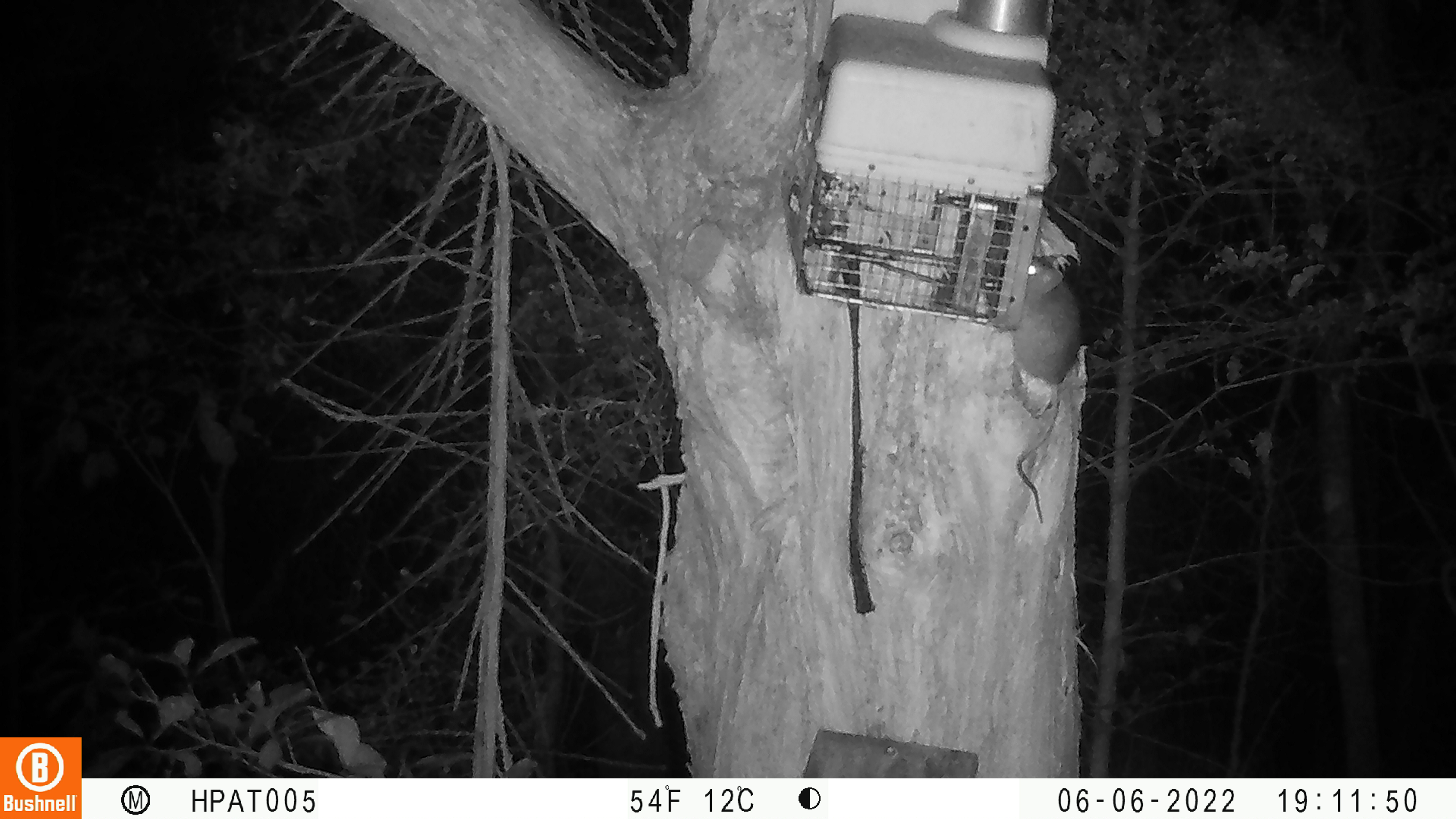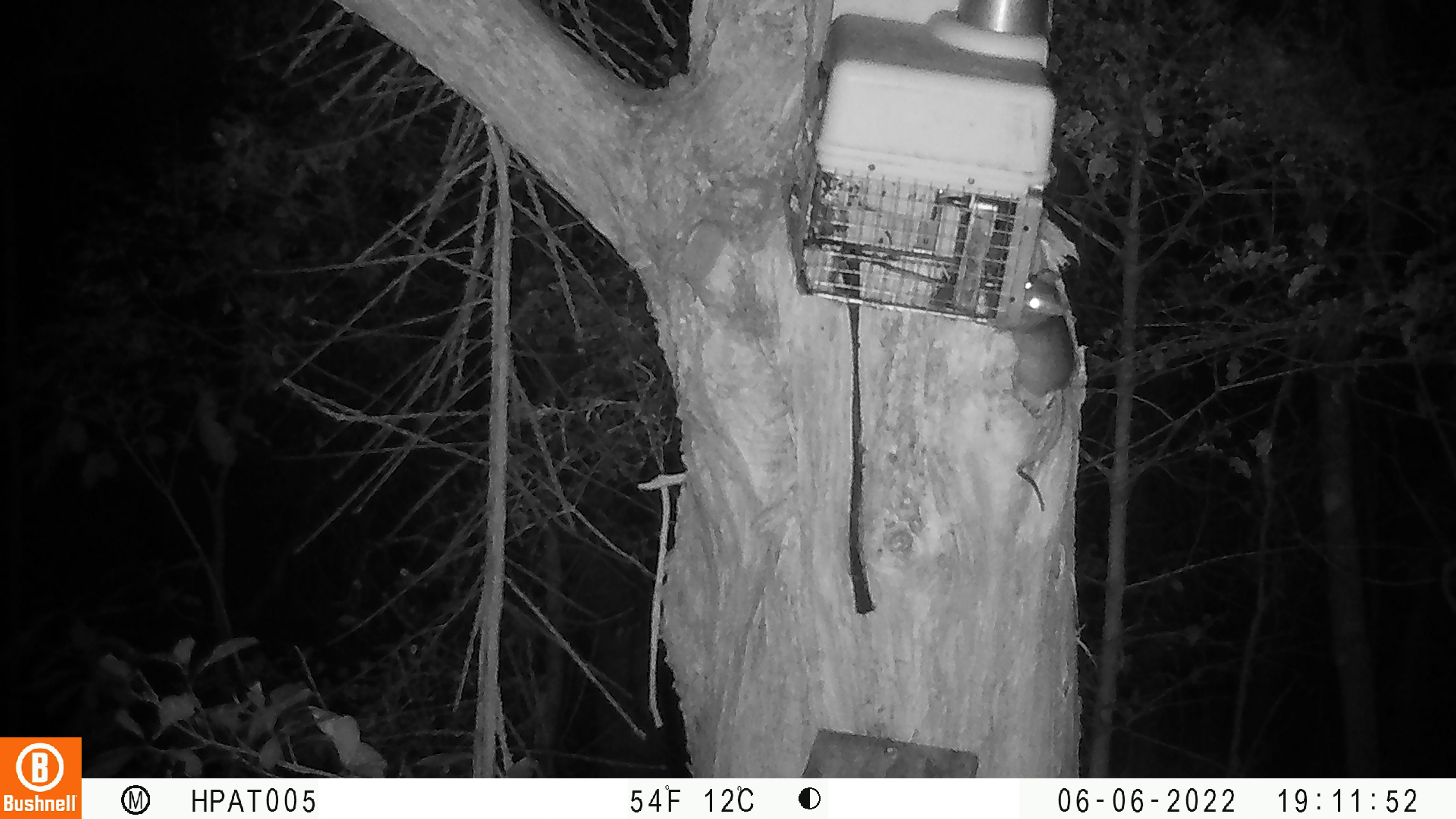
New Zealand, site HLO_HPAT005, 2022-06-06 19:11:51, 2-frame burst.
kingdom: Animalia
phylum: Chordata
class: Mammalia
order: Rodentia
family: Muridae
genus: Rattus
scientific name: Rattus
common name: rat